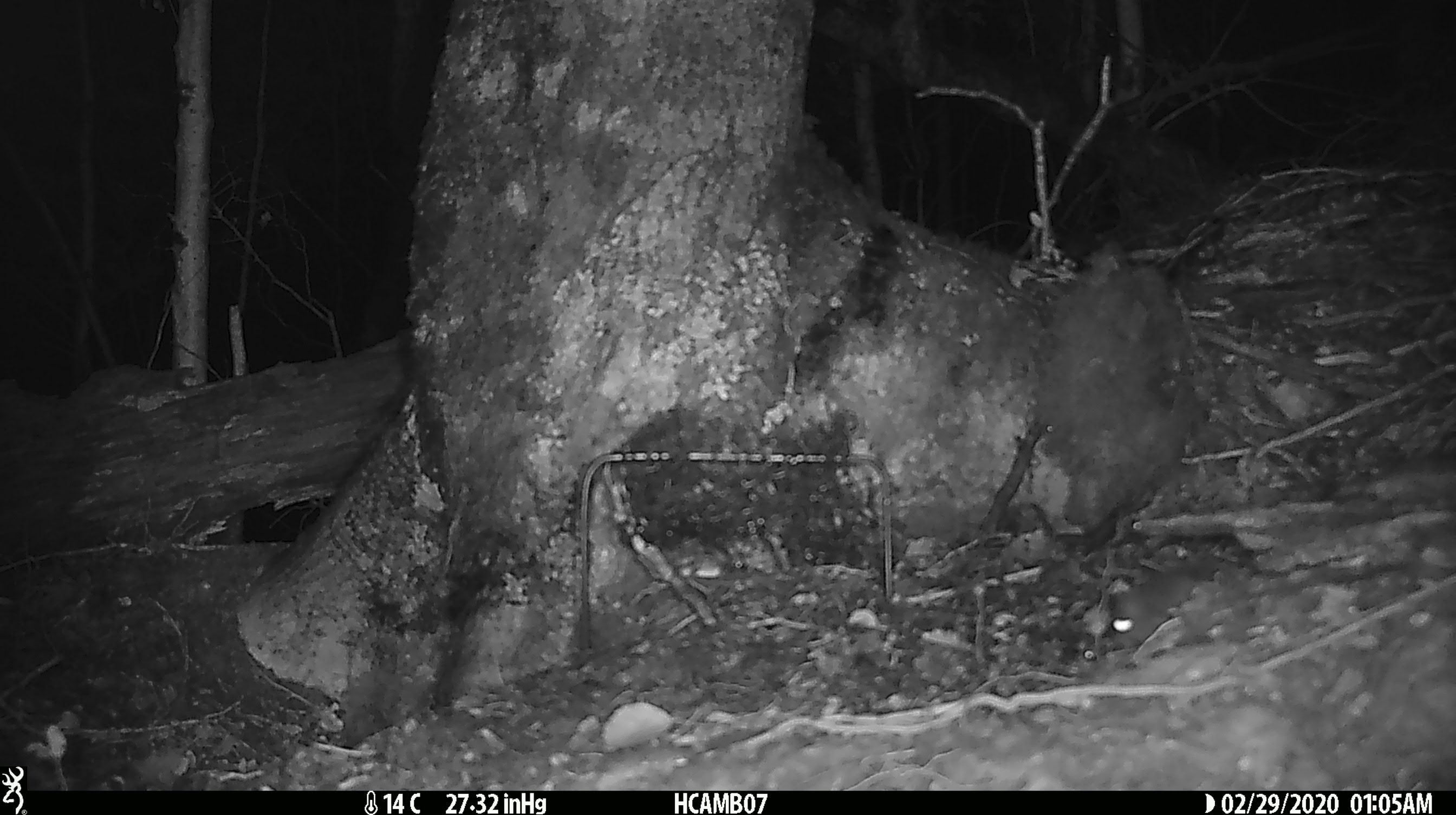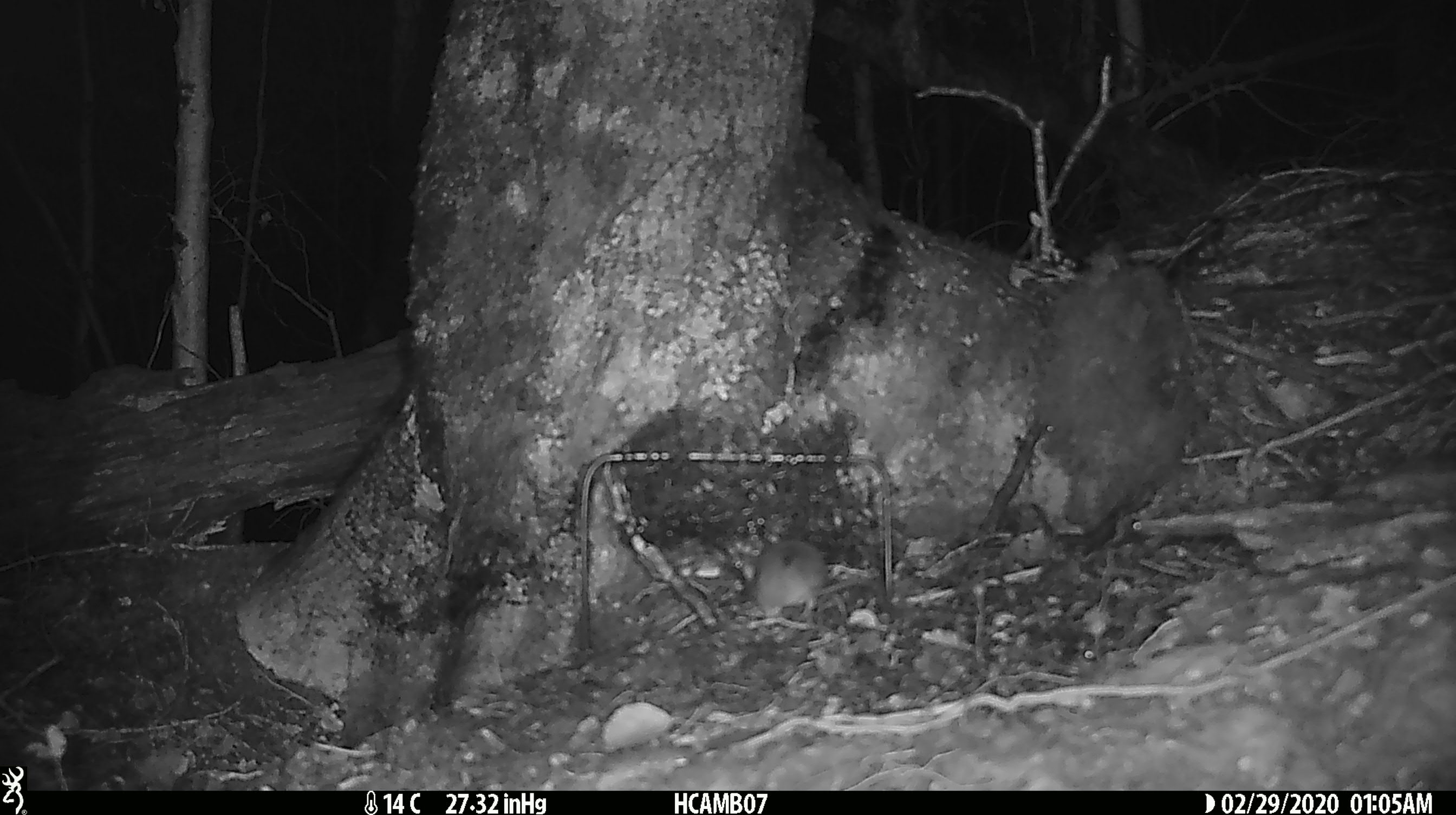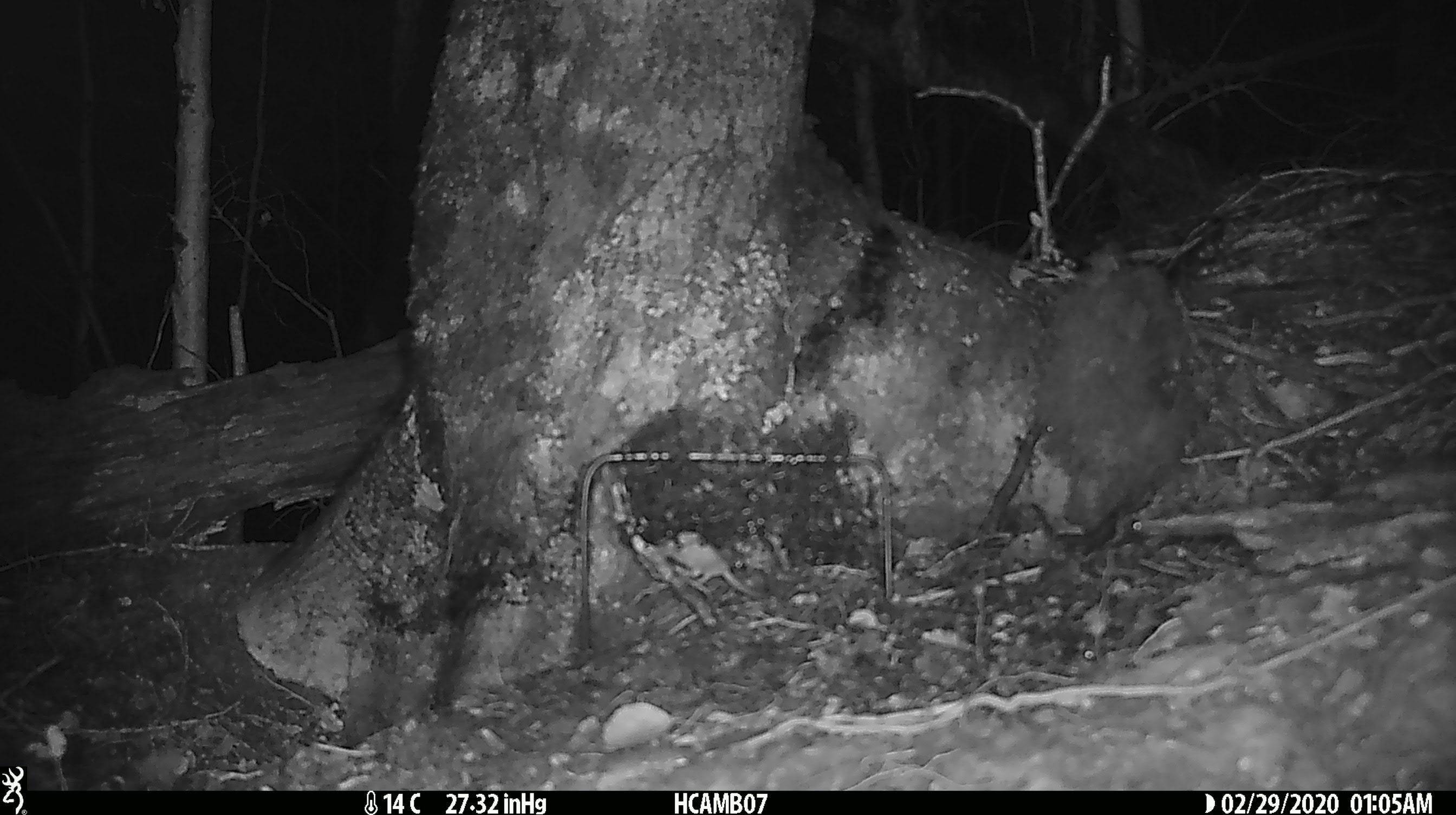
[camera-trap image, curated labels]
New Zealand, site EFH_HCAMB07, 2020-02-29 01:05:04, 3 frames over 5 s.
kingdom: Animalia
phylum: Chordata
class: Mammalia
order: Rodentia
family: Muridae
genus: Mus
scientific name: Mus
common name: mouse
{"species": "mouse (Mus)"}